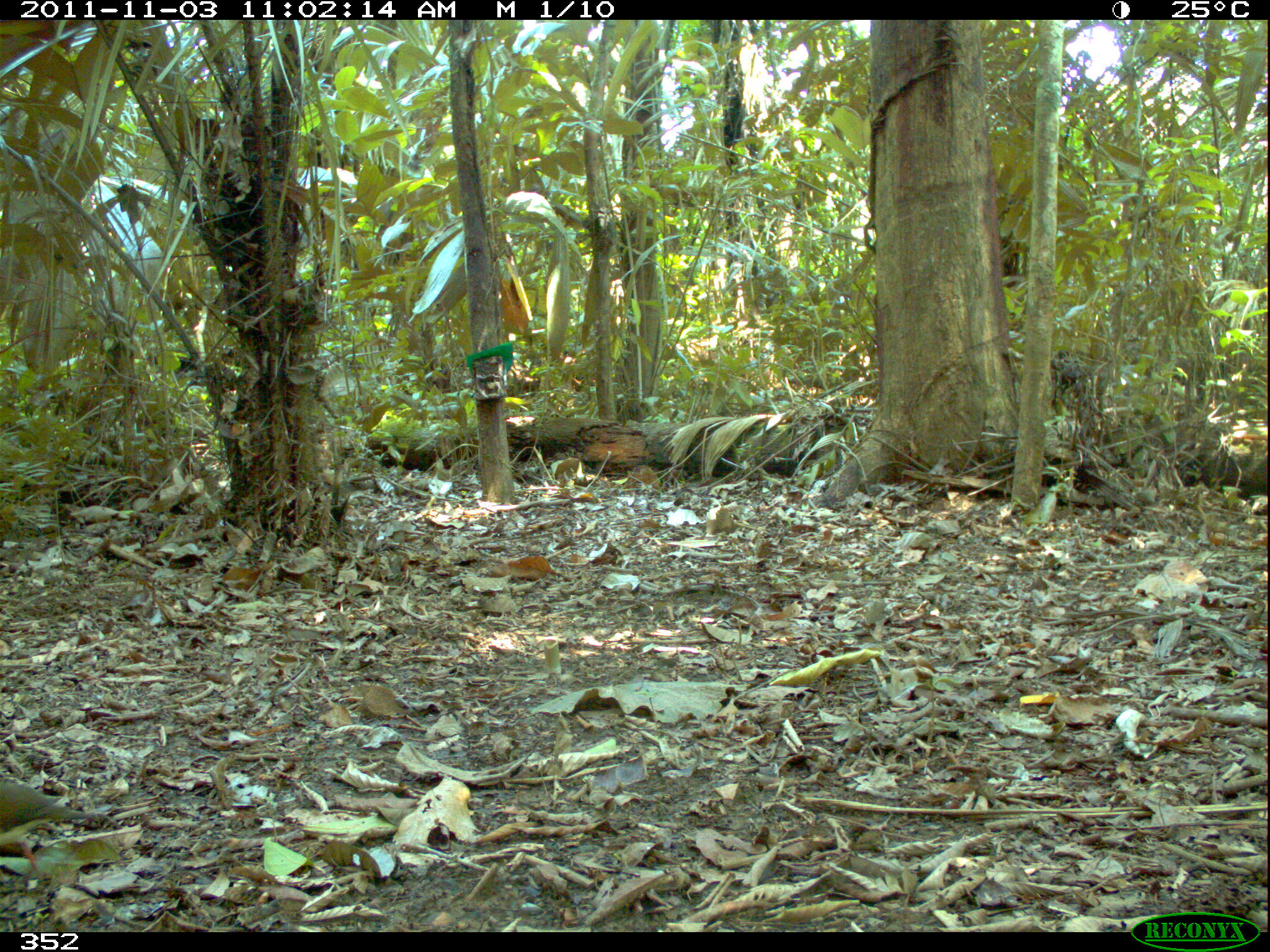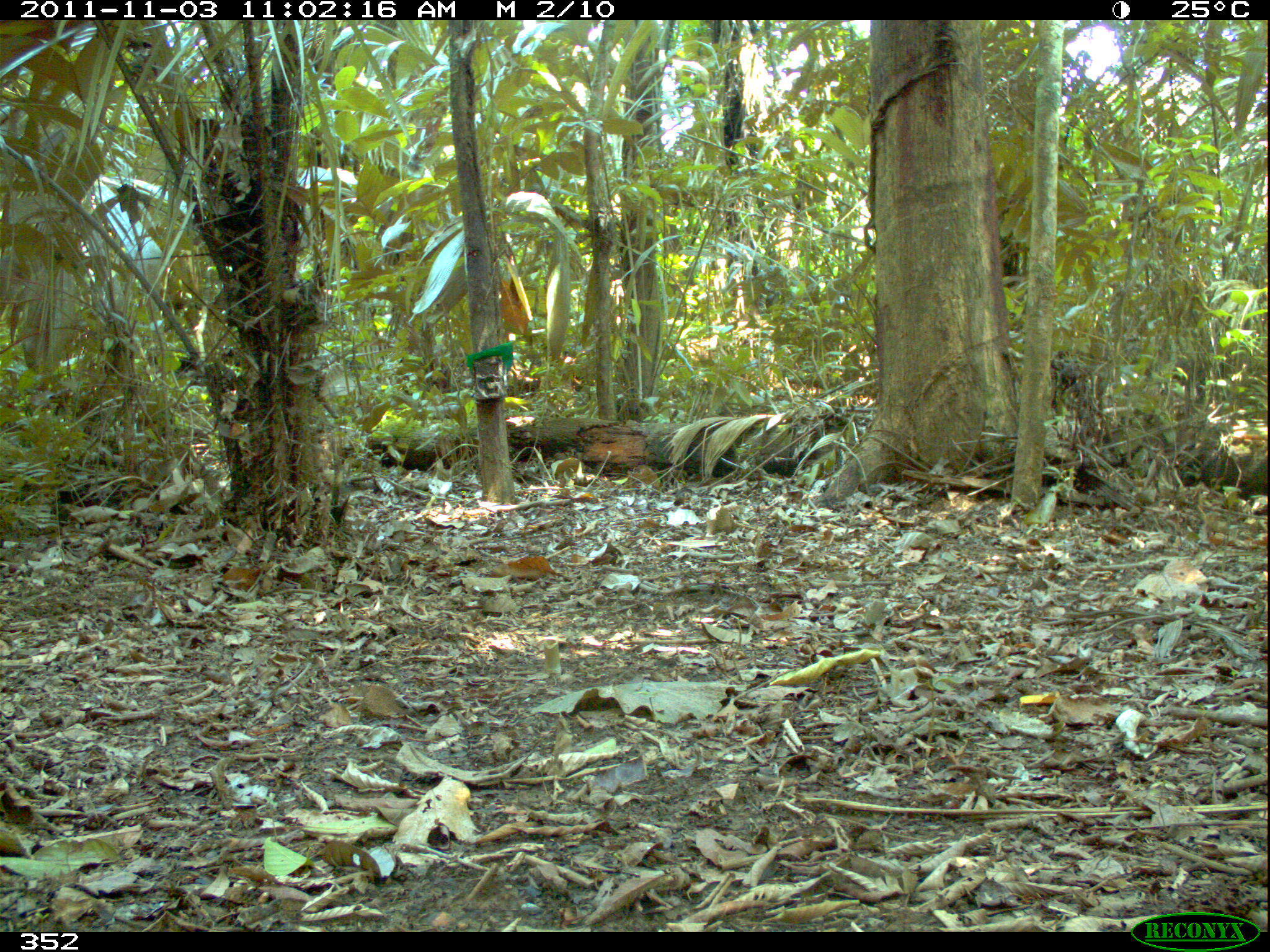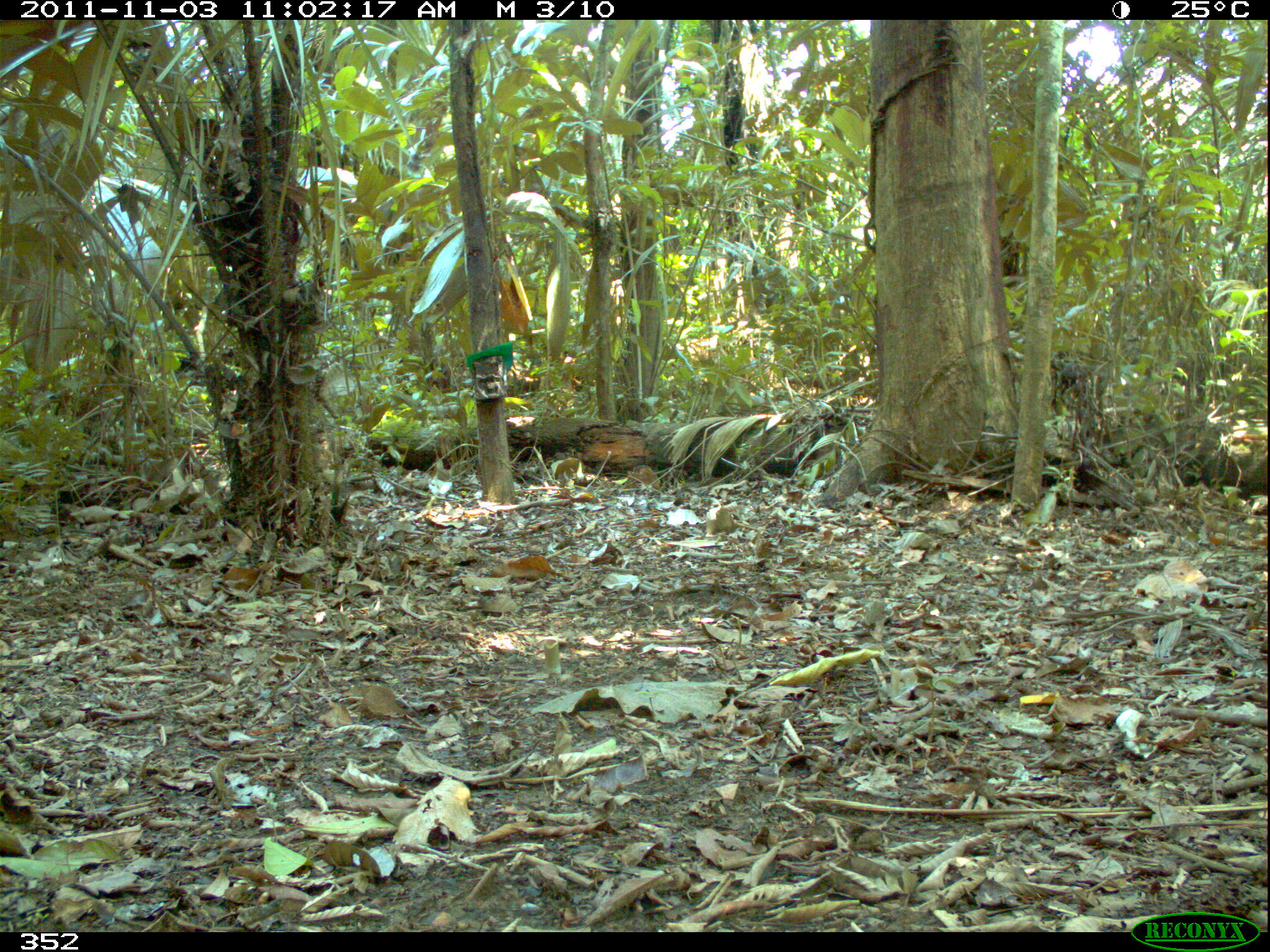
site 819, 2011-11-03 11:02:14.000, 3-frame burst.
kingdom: Animalia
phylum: Chordata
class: Aves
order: Columbiformes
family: Columbidae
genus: Geotrygon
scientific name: Geotrygon montana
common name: ruddy quail-dove